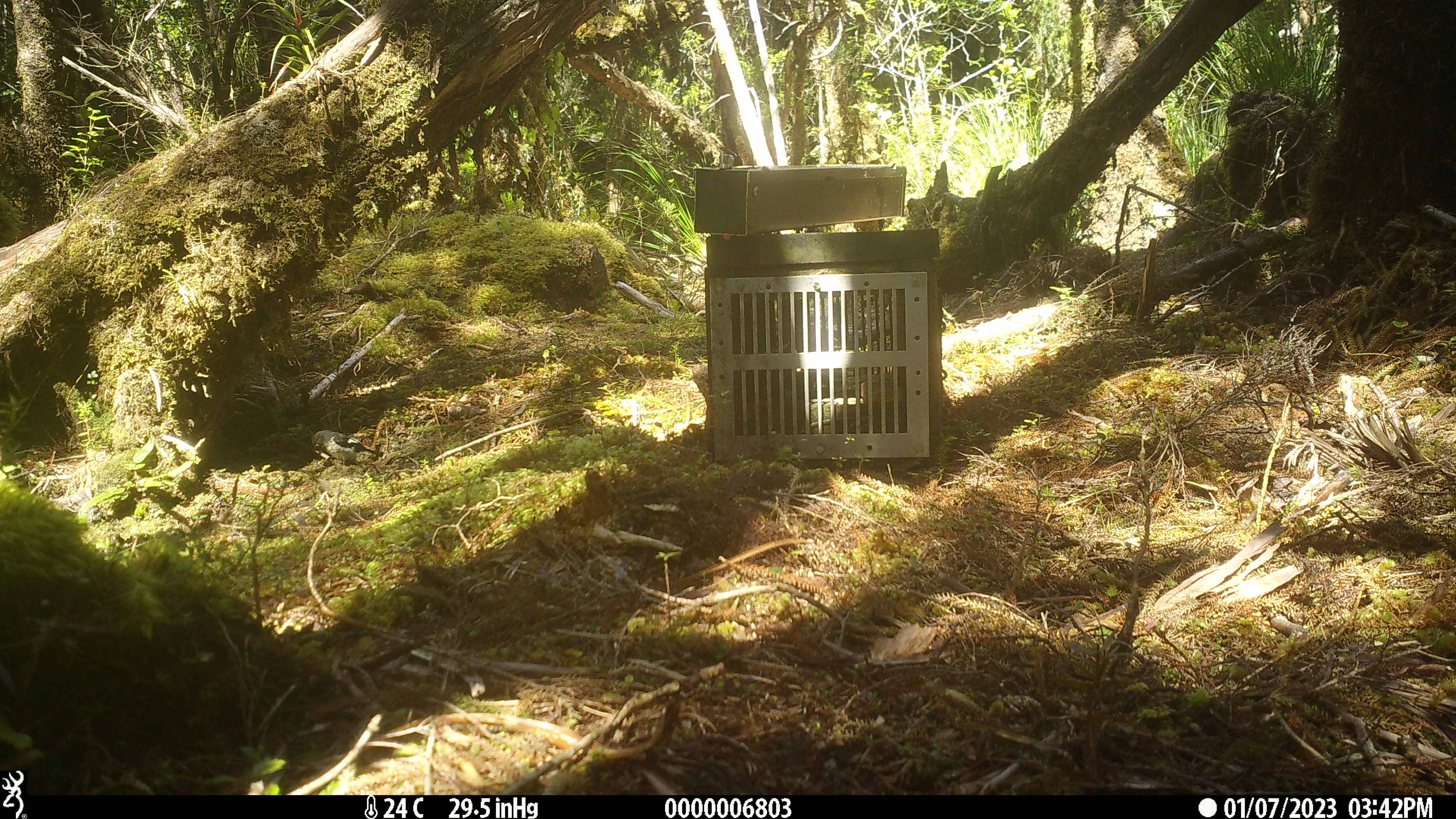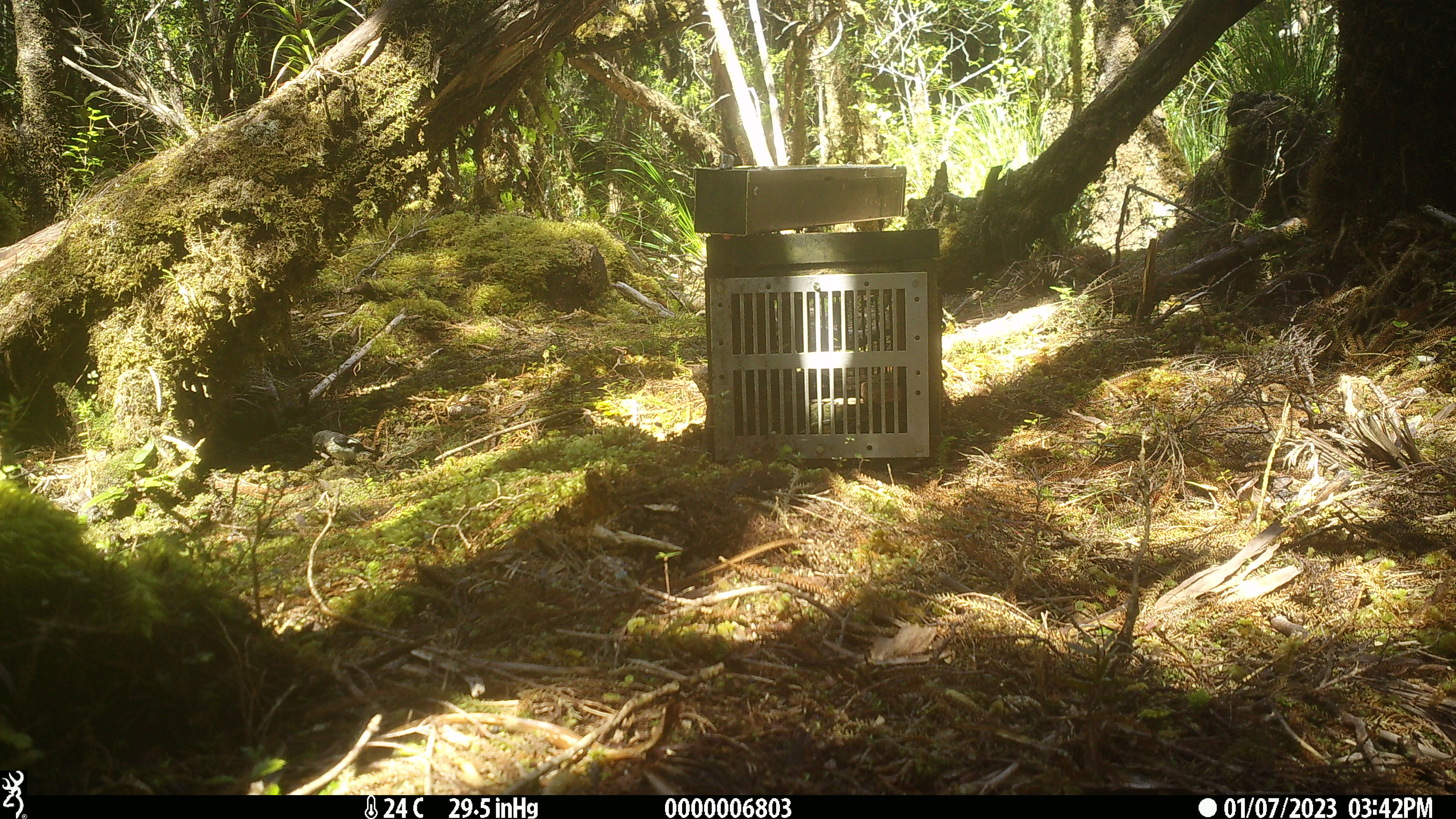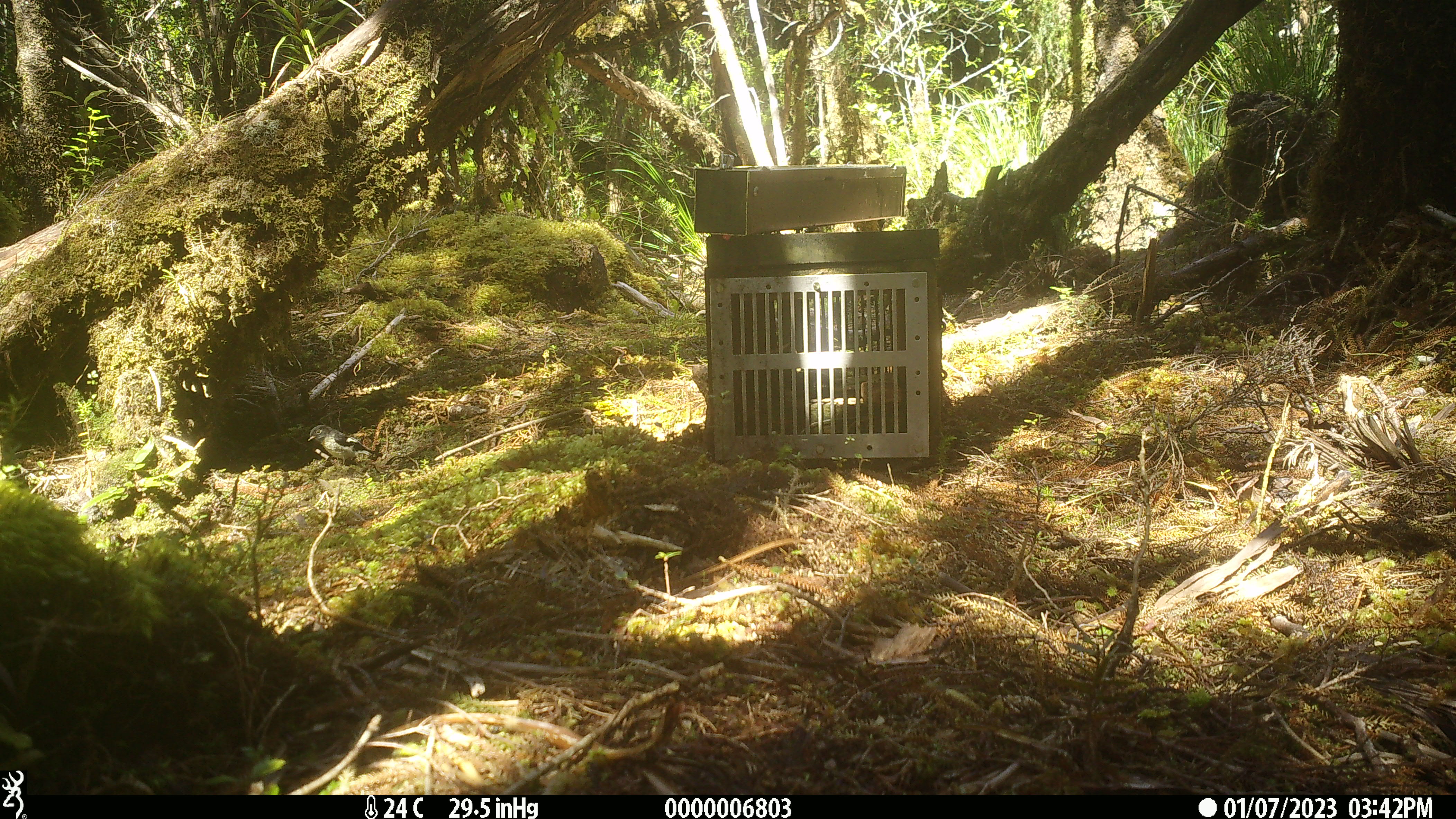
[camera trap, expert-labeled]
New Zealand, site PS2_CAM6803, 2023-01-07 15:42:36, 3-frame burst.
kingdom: Animalia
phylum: Chordata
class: Aves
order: Passeriformes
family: Petroicidae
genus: Petroica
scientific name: Petroica macrocephala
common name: tomtit